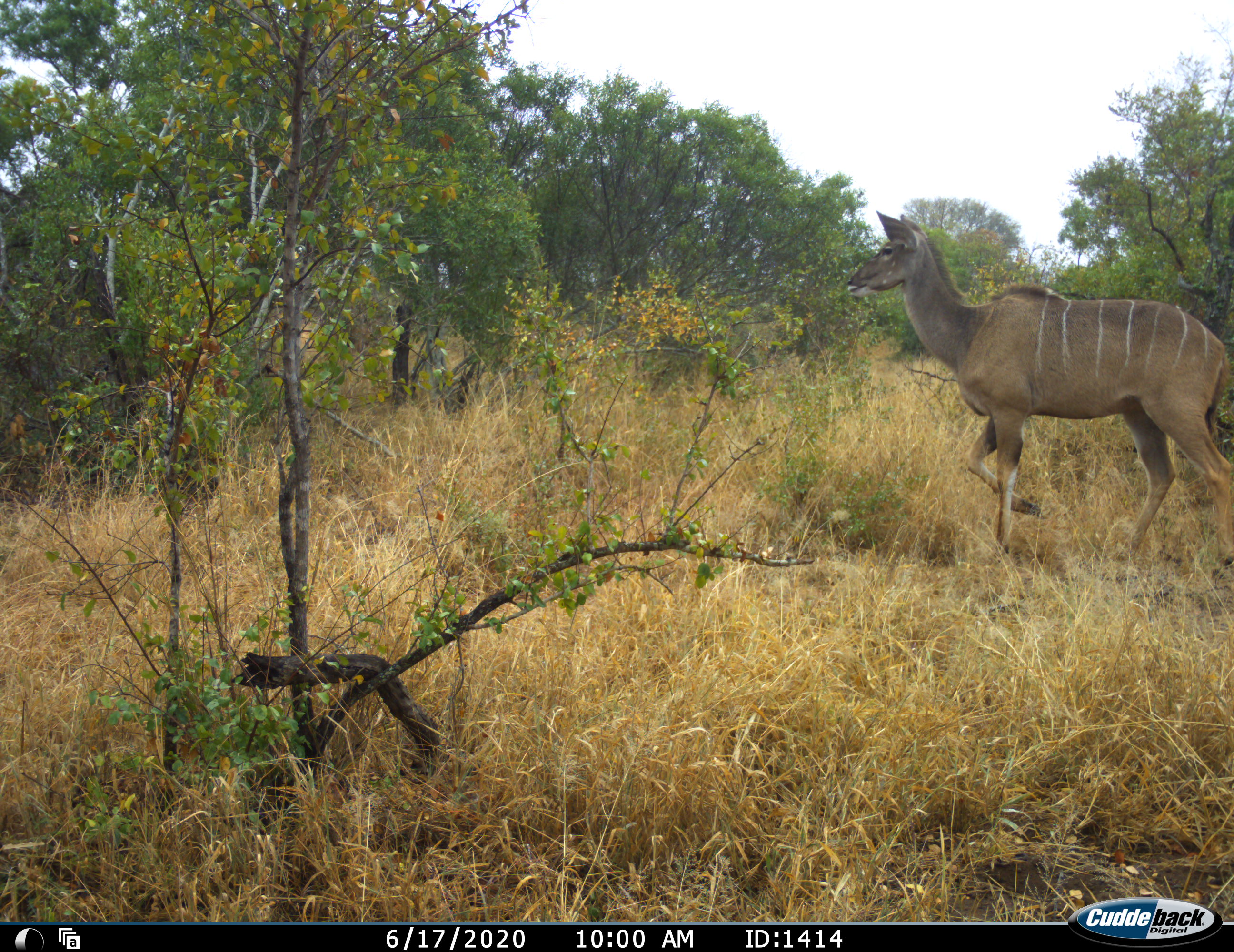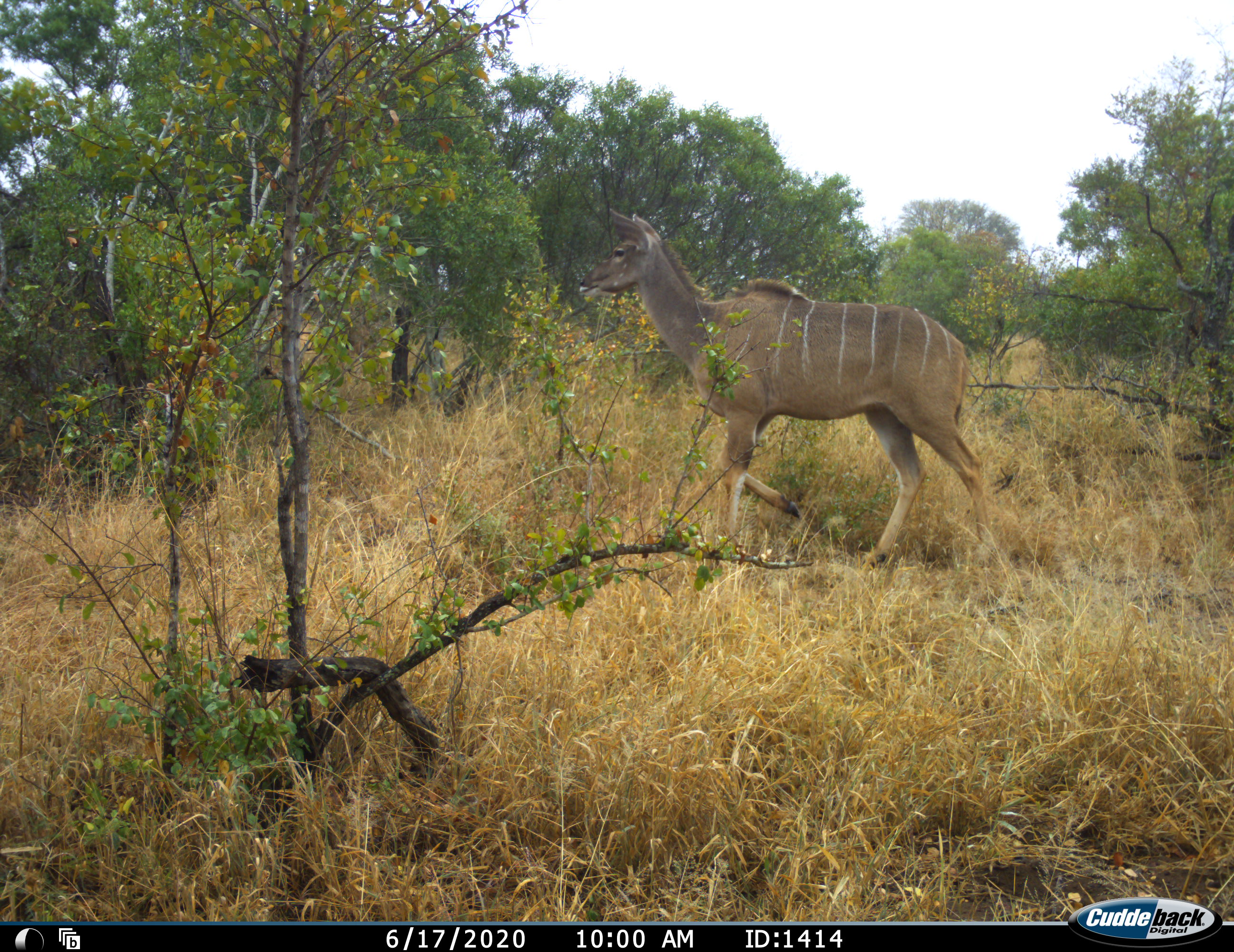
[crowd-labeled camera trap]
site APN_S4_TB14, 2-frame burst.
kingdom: Animalia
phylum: Chordata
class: Mammalia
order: Artiodactyla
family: Bovidae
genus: Tragelaphus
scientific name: Tragelaphus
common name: kudu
Kudu (Tragelaphus), count 1. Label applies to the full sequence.